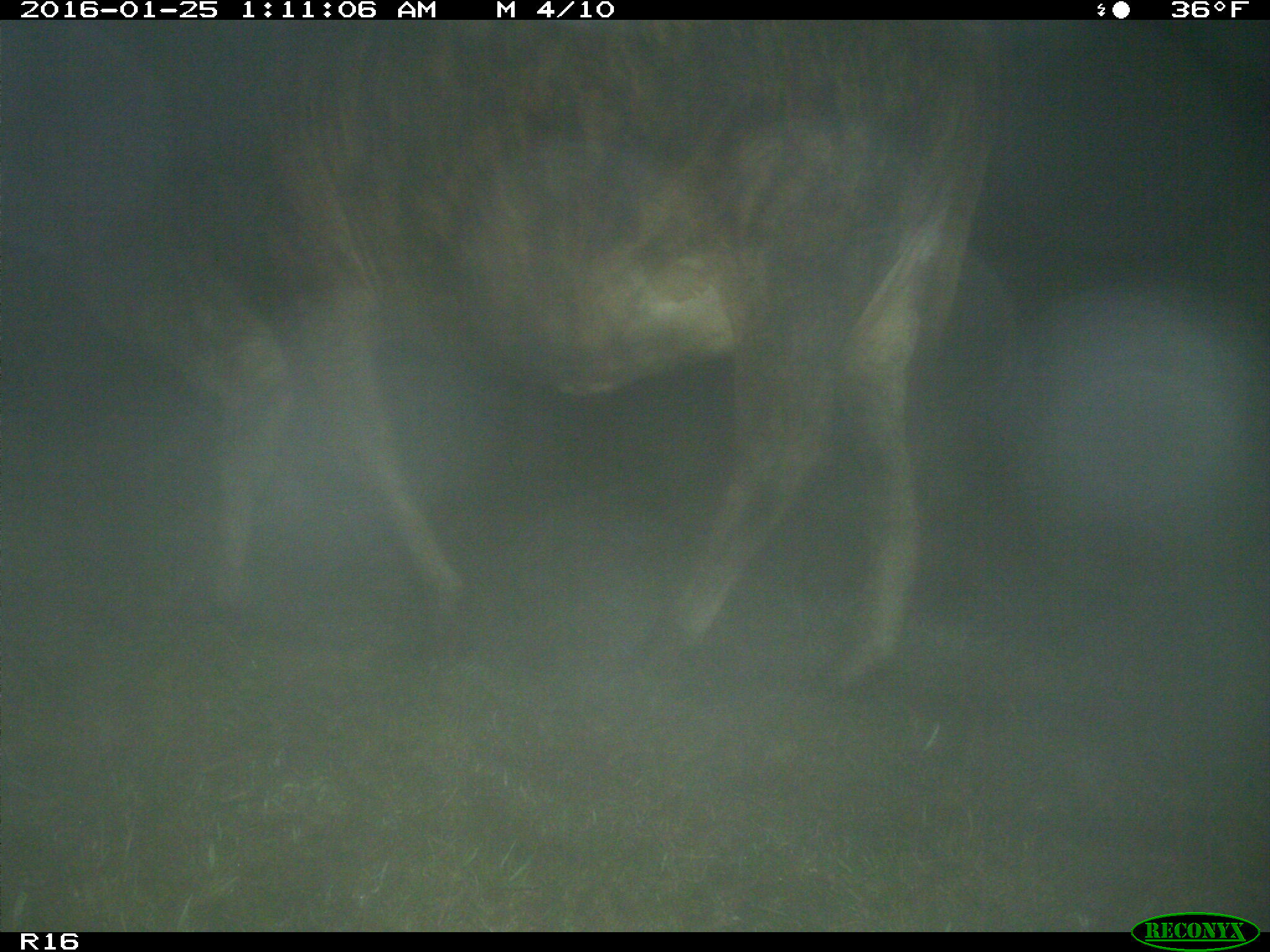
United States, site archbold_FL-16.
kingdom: Animalia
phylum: Chordata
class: Mammalia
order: Artiodactyla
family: Bovidae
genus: Bos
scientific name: Bos taurus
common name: domestic cow